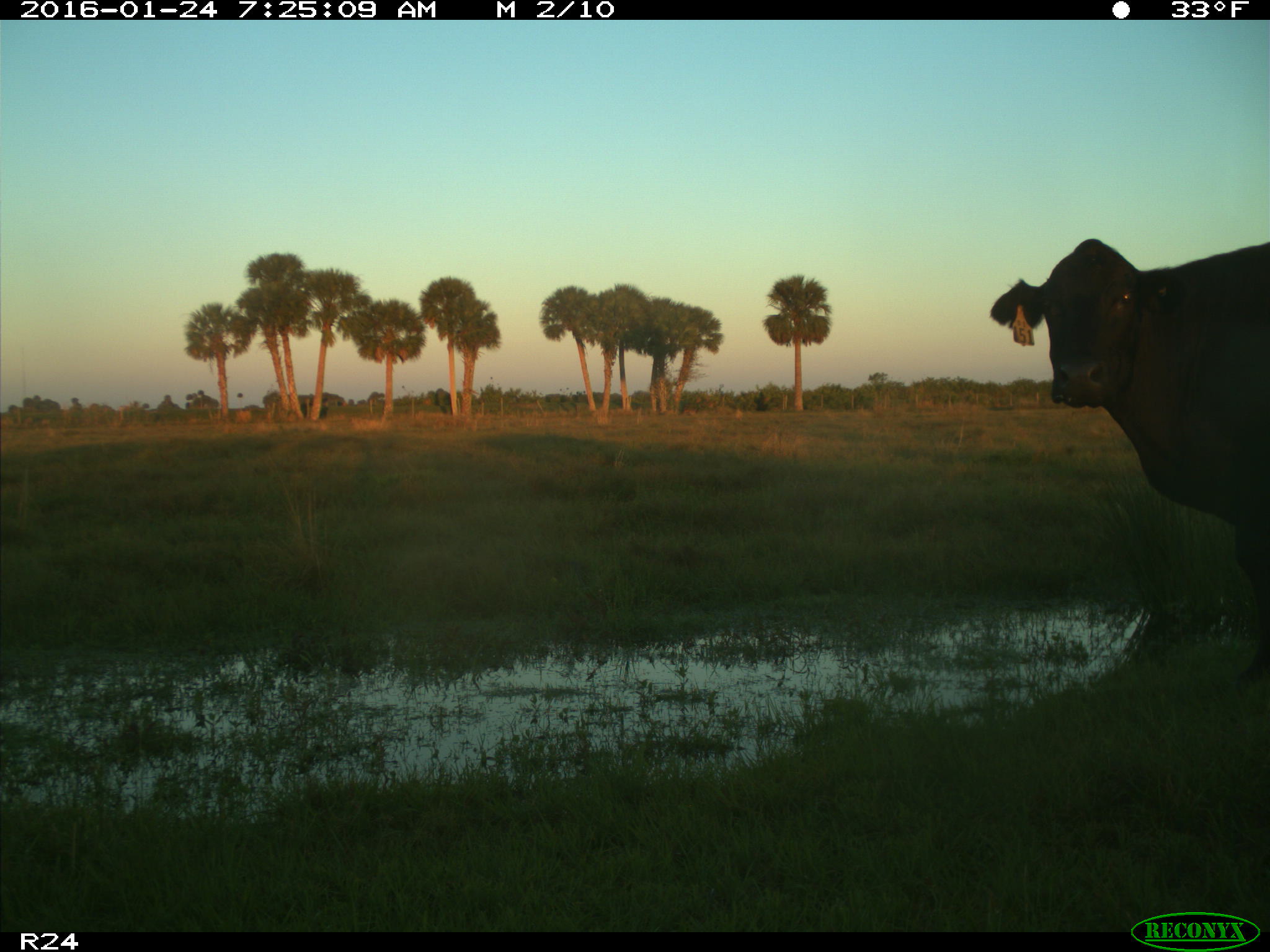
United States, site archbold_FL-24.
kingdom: Animalia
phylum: Chordata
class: Mammalia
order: Artiodactyla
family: Bovidae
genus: Bos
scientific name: Bos taurus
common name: domestic cow